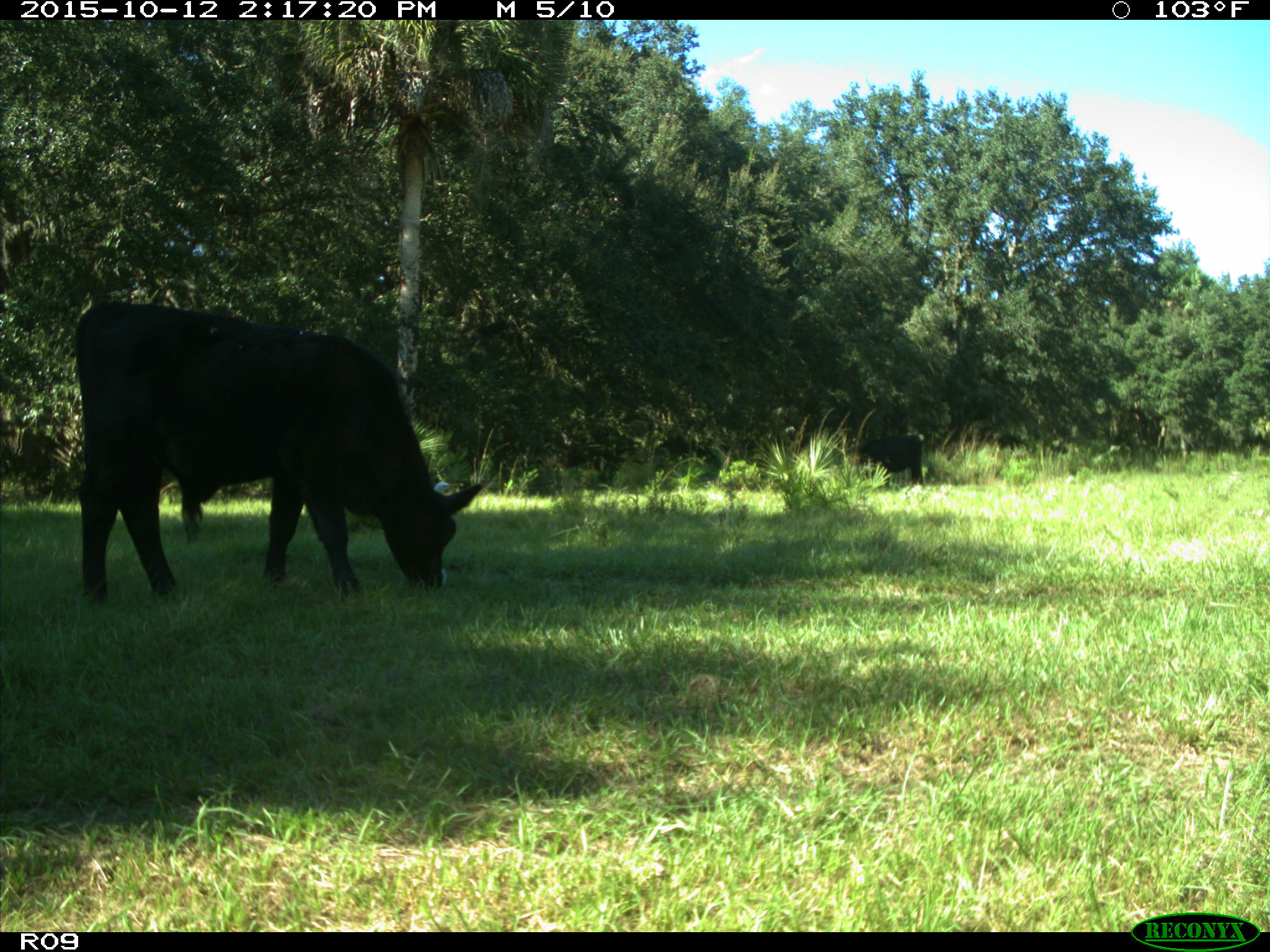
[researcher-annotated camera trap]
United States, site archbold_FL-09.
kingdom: Animalia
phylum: Chordata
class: Mammalia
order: Artiodactyla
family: Bovidae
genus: Bos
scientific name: Bos taurus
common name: domestic cow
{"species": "Bos taurus (domestic cow)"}